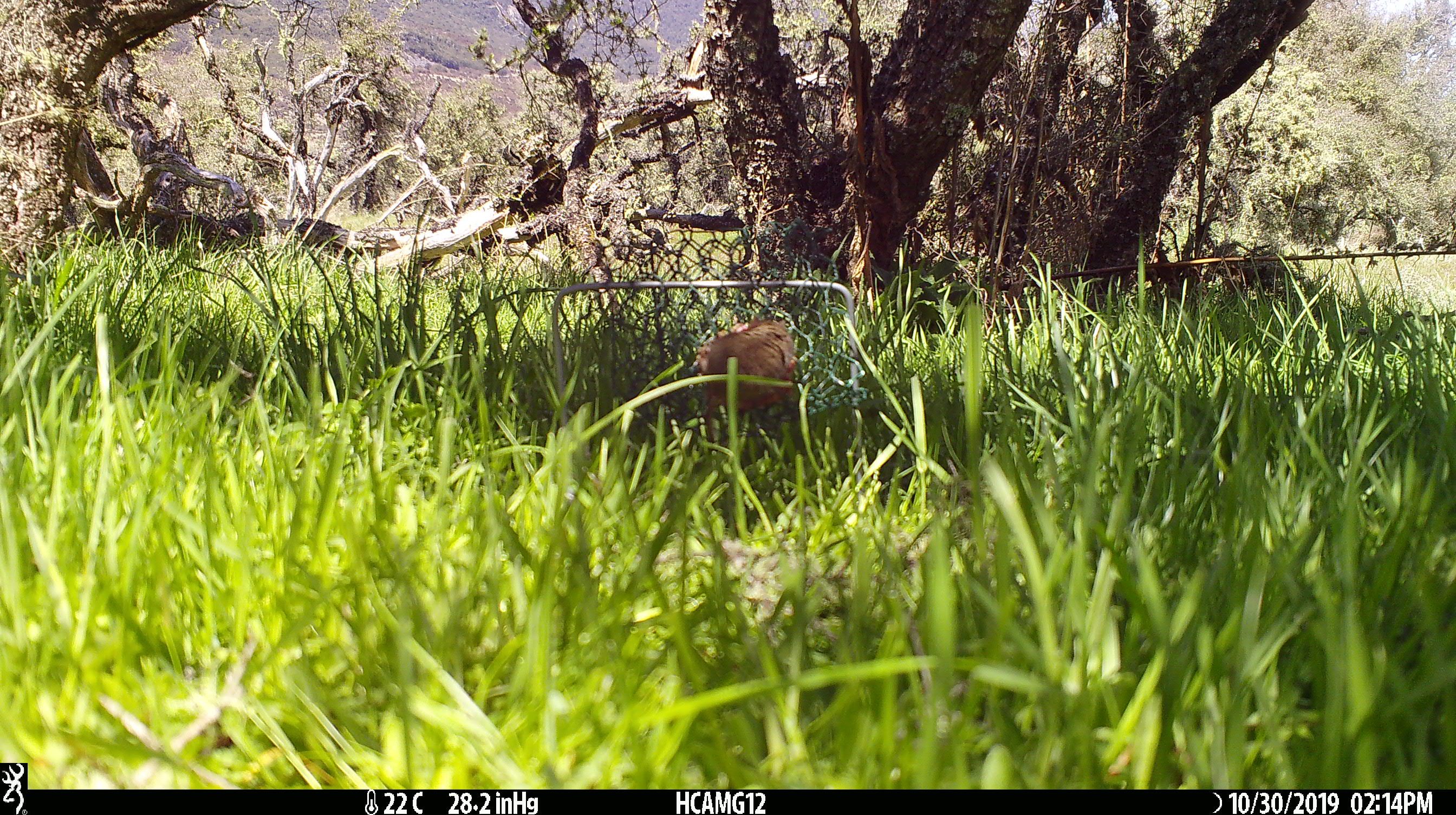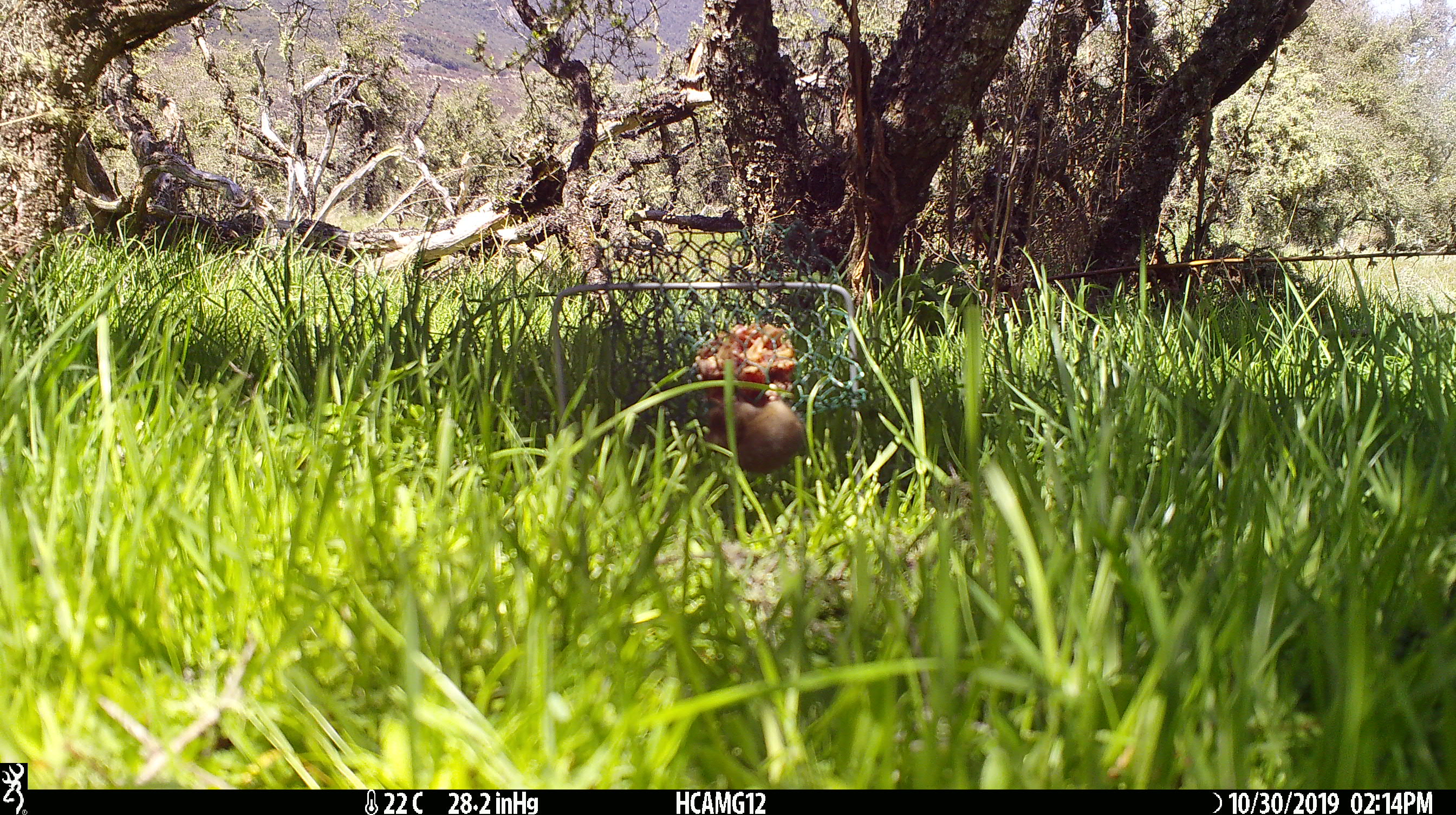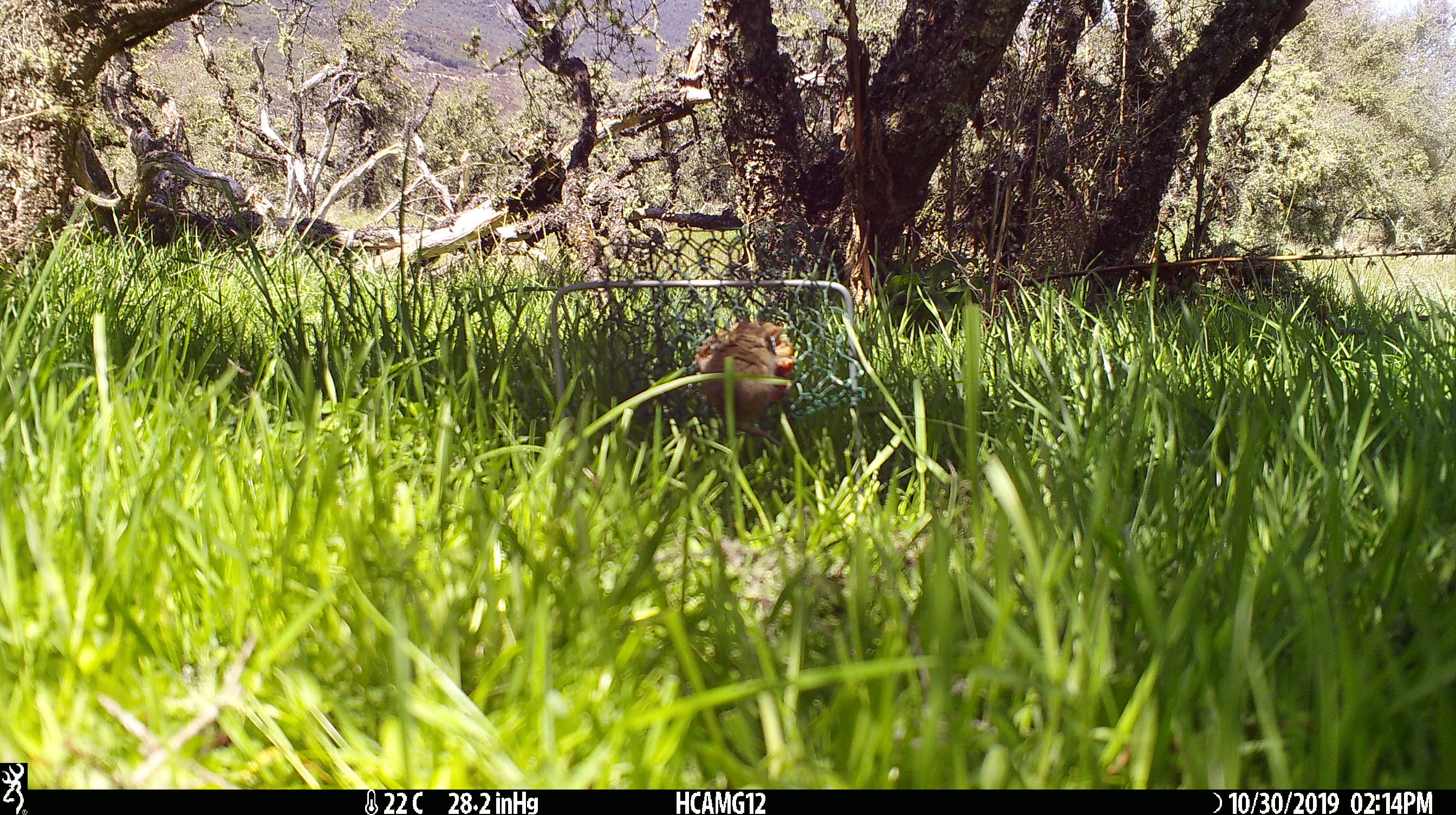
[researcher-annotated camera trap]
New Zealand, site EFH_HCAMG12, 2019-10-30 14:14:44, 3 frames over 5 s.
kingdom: Animalia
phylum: Chordata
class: Mammalia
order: Rodentia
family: Muridae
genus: Mus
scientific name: Mus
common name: mouse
Mouse (Mus).